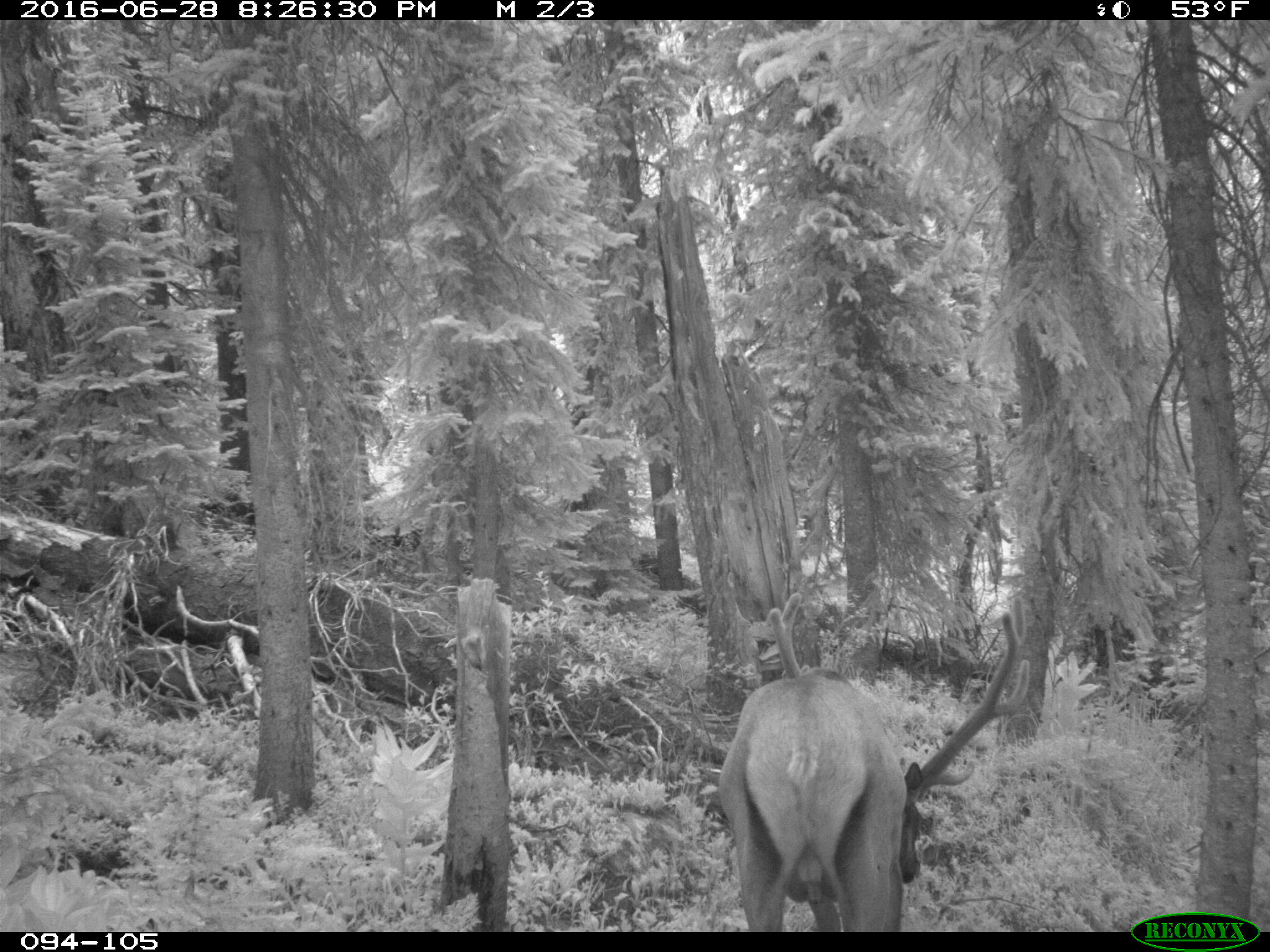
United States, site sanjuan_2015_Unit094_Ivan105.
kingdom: Animalia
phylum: Chordata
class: Mammalia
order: Artiodactyla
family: Cervidae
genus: Cervus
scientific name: Cervus elaphus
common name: red deer